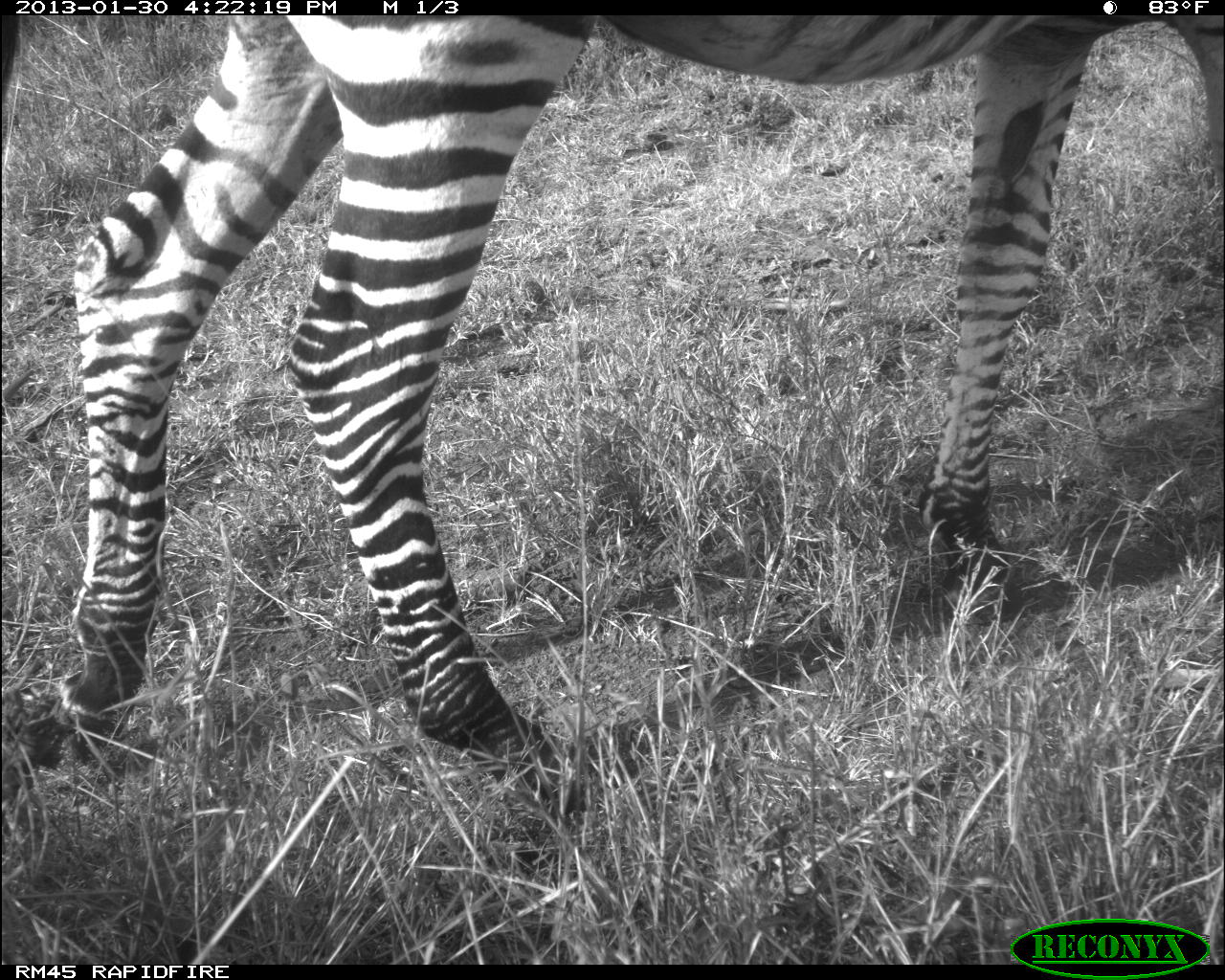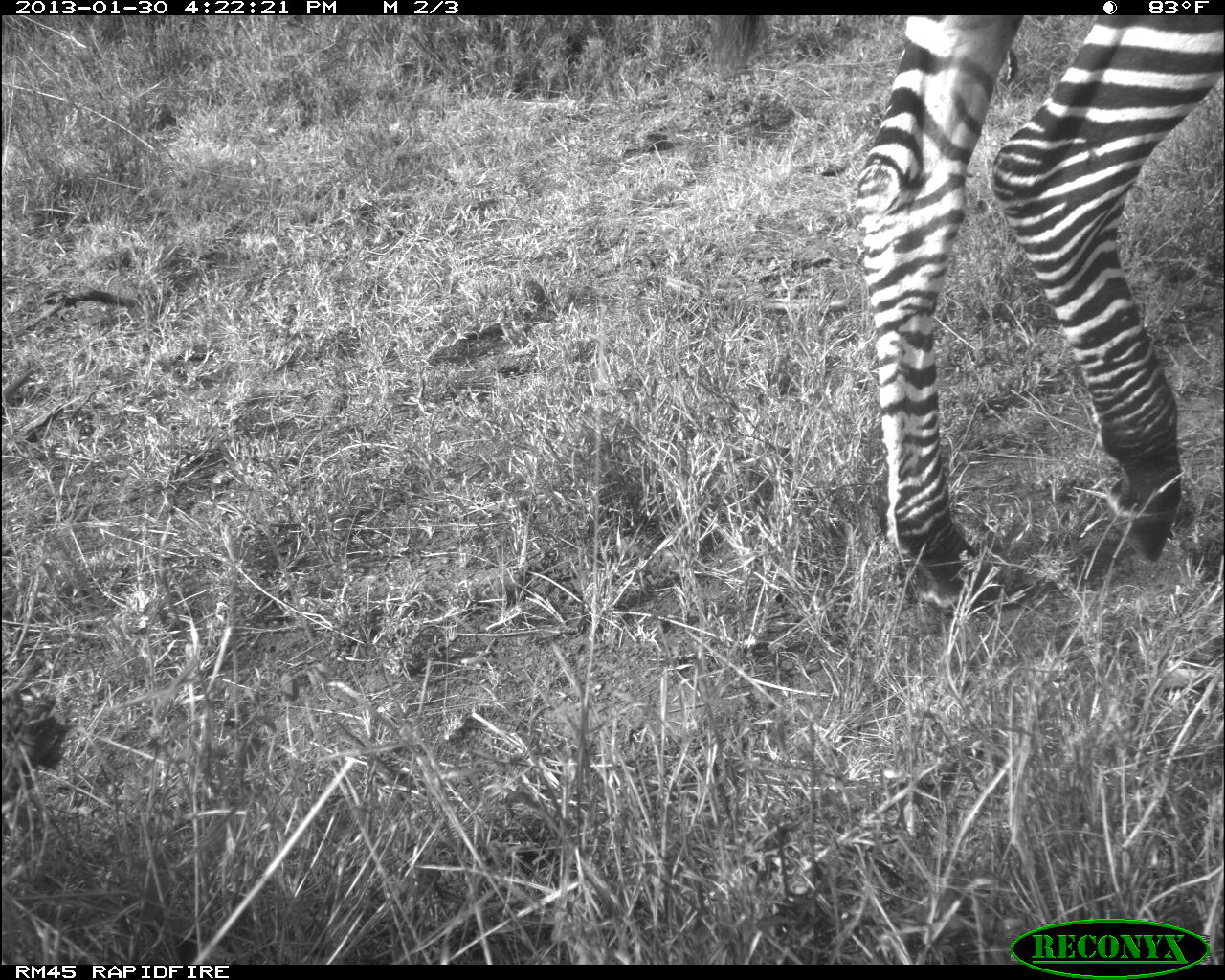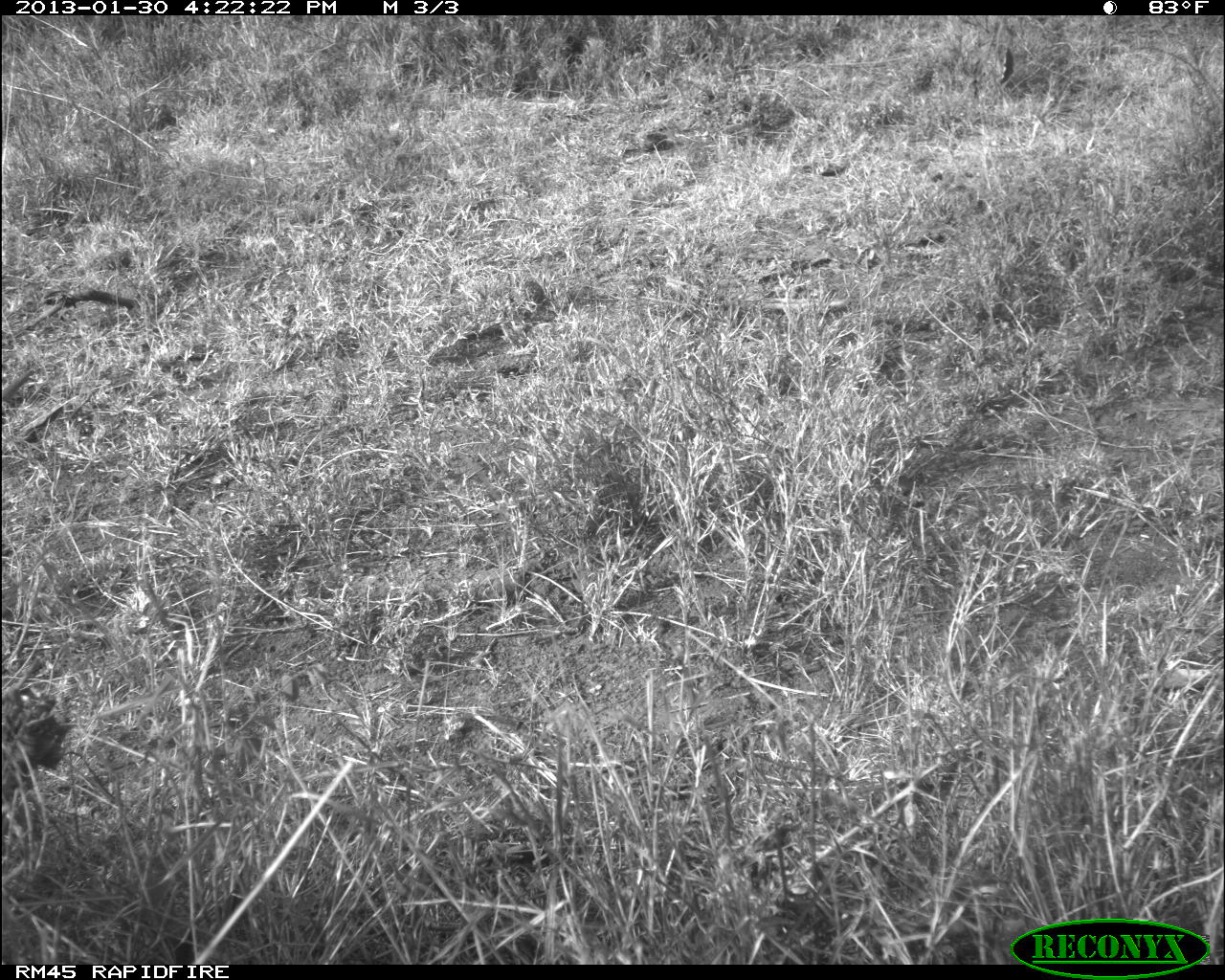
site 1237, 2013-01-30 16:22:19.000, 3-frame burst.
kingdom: Animalia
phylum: Chordata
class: Mammalia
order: Perissodactyla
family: Equidae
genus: Equus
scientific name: Equus quagga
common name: plains zebra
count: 1